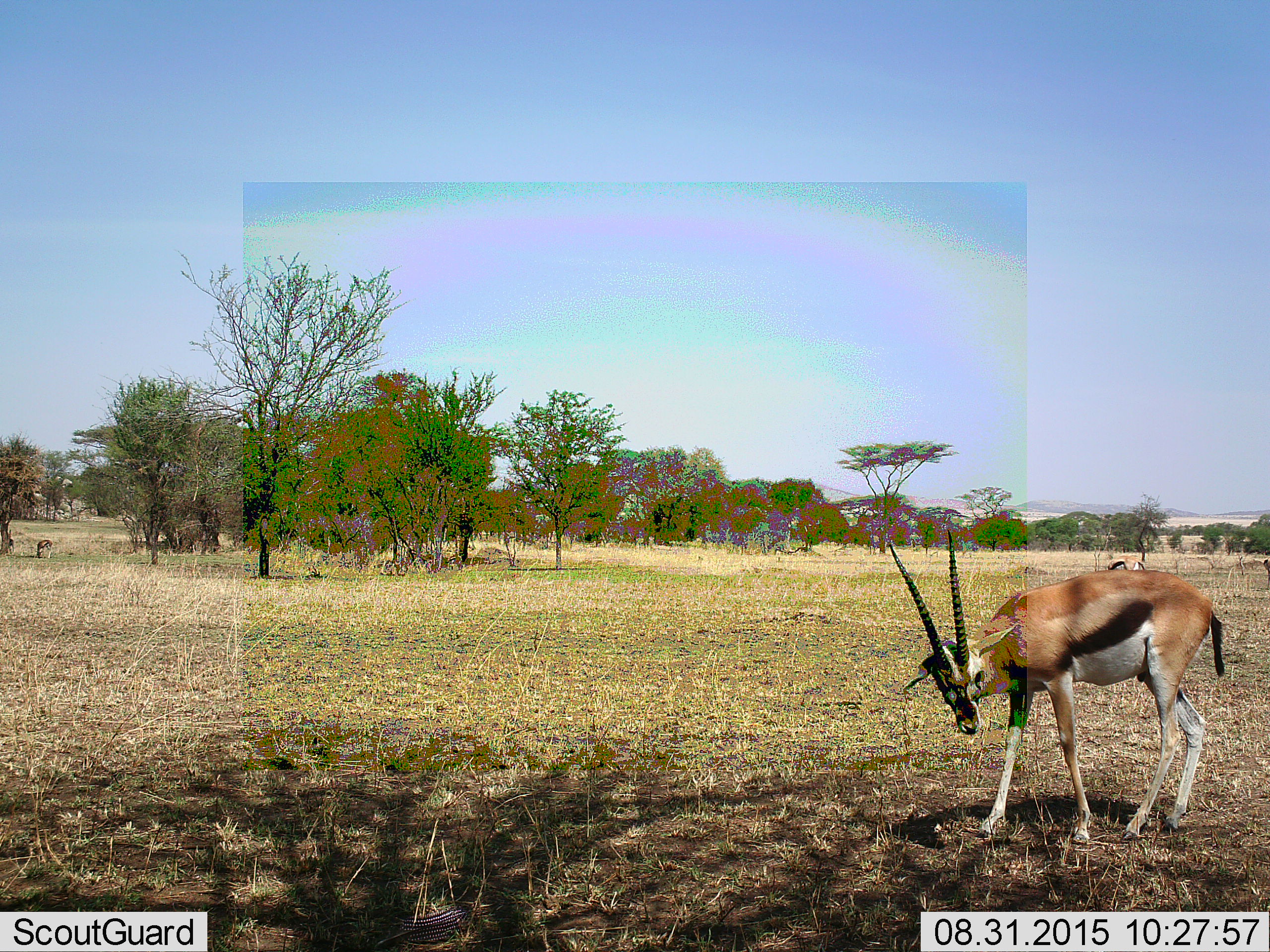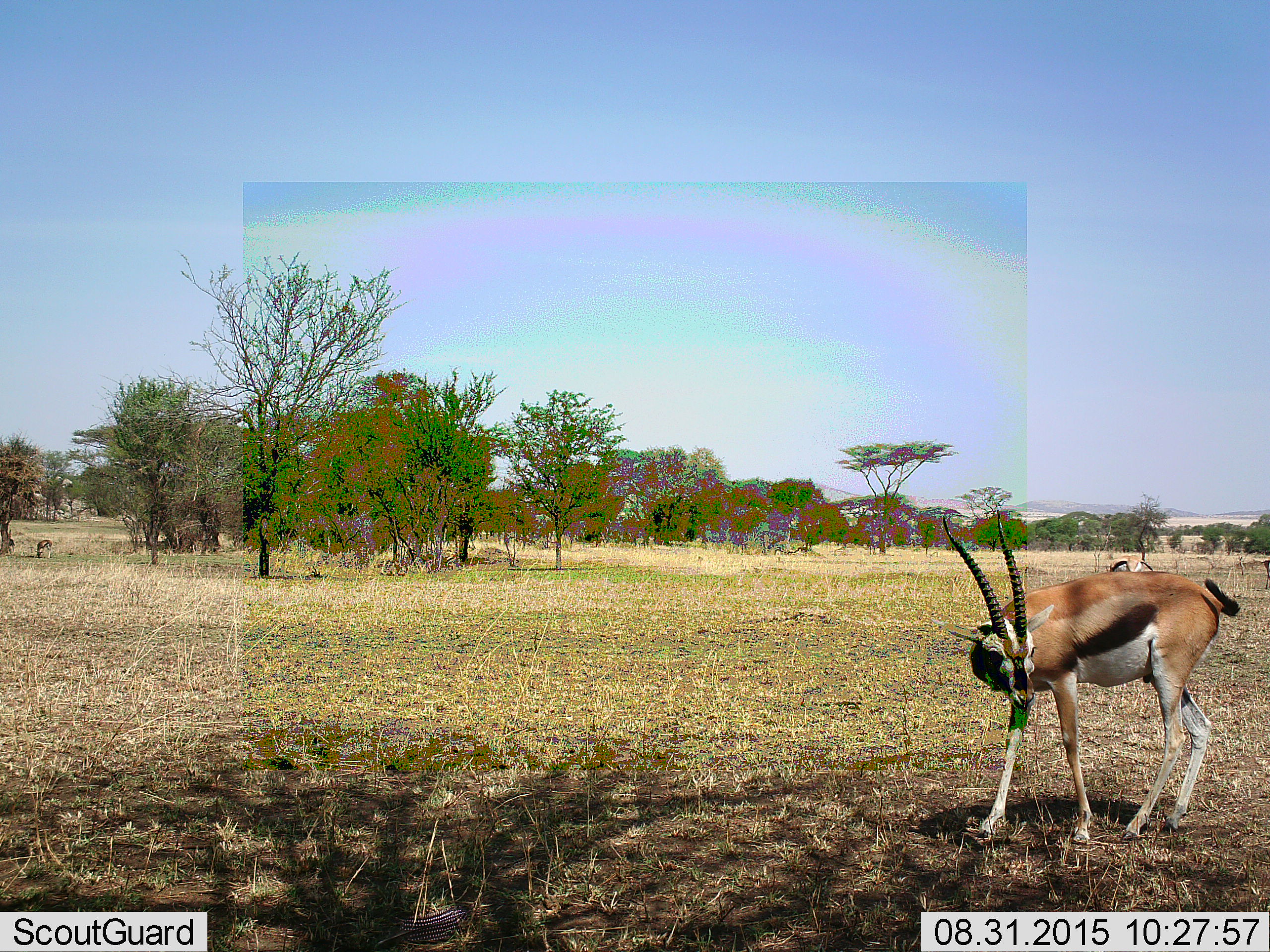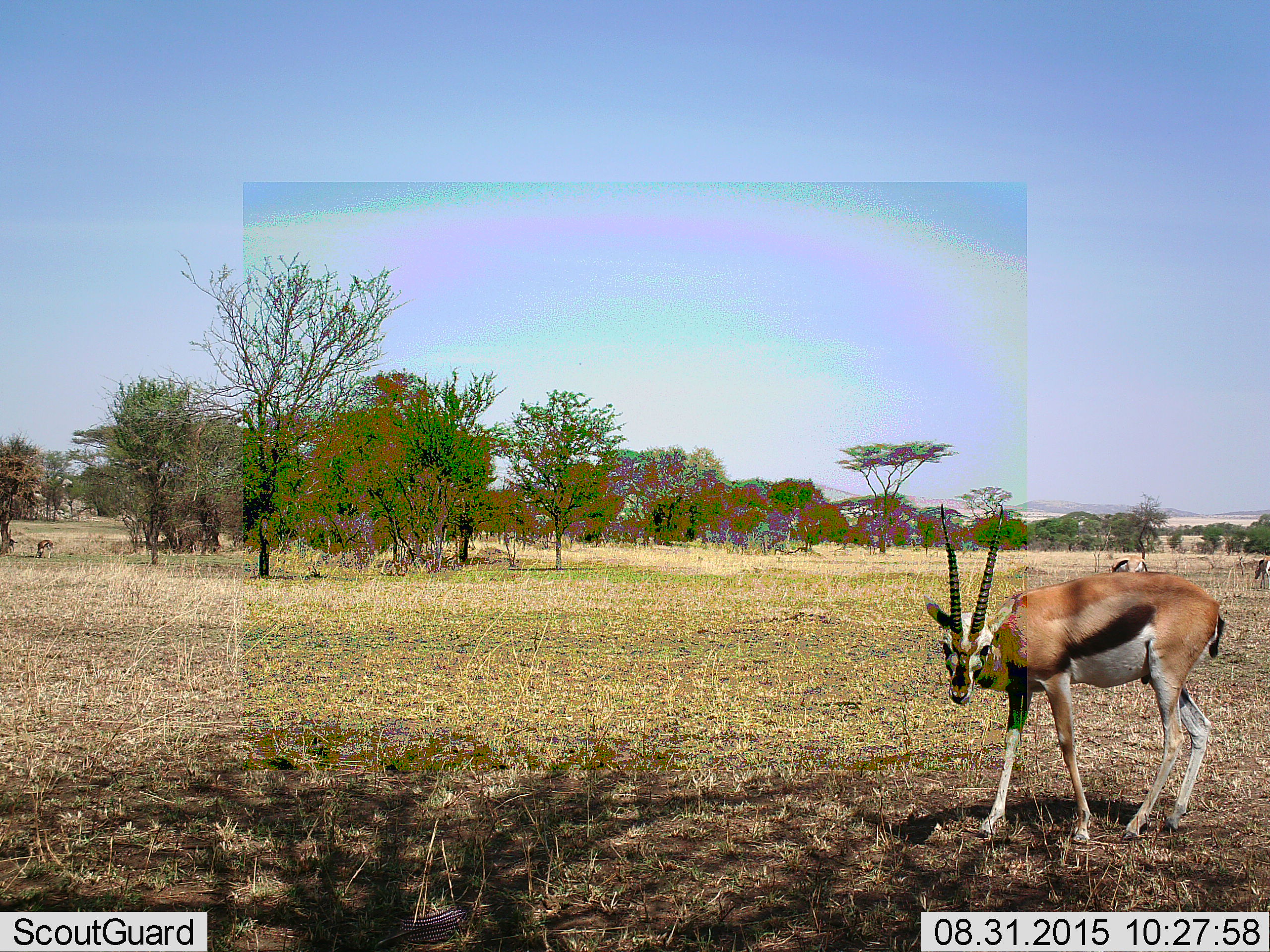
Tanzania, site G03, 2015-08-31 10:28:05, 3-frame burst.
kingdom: Animalia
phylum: Chordata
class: Mammalia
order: Artiodactyla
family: Bovidae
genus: Eudorcas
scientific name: Eudorcas thomsonii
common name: thomson's gazelle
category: gazellethomsons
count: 4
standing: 93%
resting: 7%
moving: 29%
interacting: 0%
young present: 0%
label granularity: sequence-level